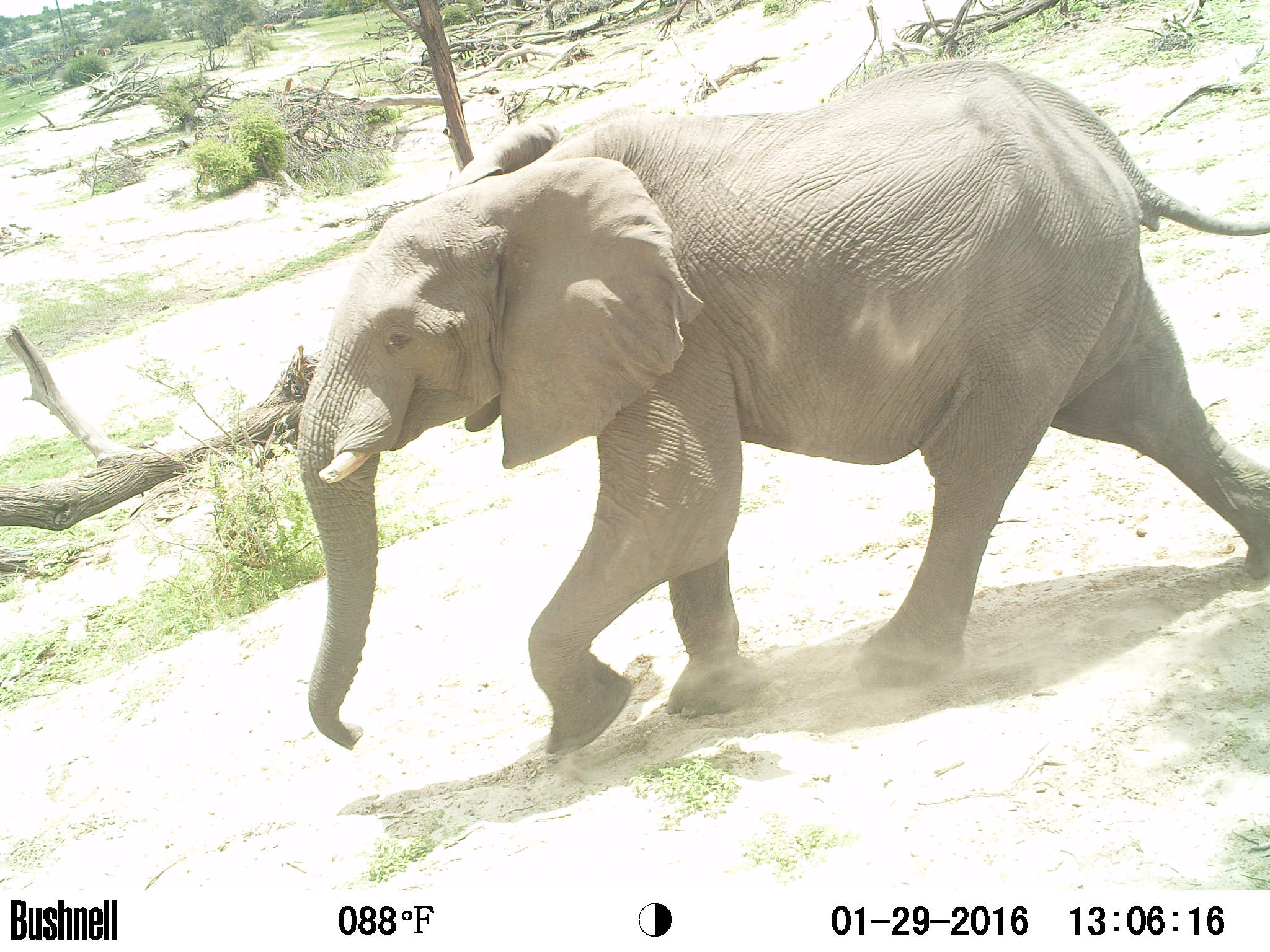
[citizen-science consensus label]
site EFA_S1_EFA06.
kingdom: Animalia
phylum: Chordata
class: Mammalia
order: Proboscidea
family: Elephantidae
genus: Loxodonta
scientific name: Loxodonta africana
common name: african bush elephant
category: elephant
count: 1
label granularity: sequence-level